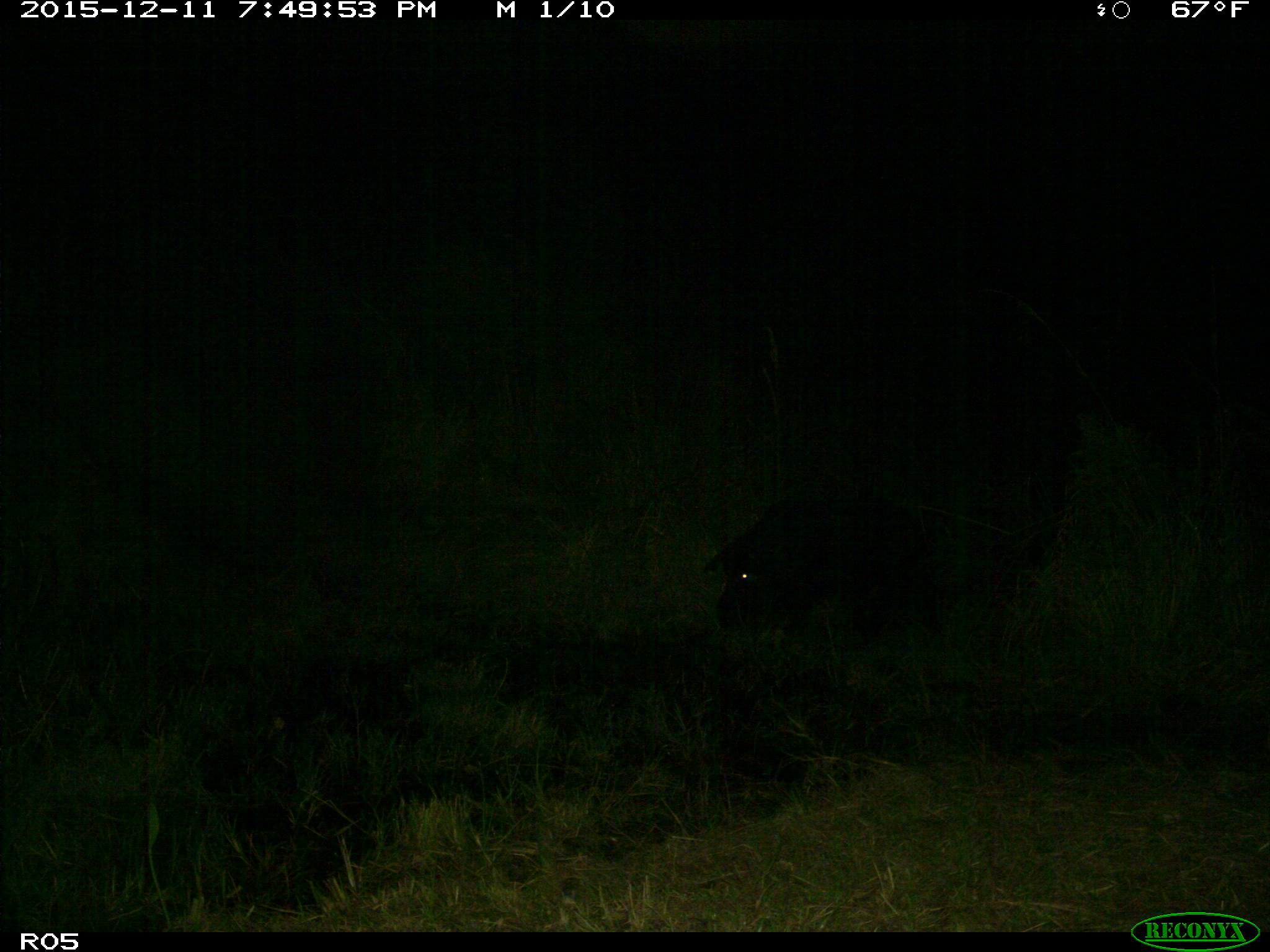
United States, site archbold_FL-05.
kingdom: Animalia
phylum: Chordata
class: Mammalia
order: Artiodactyla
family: Suidae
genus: Sus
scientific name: Sus scrofa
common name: wild boar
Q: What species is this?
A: Sus scrofa (wild boar).